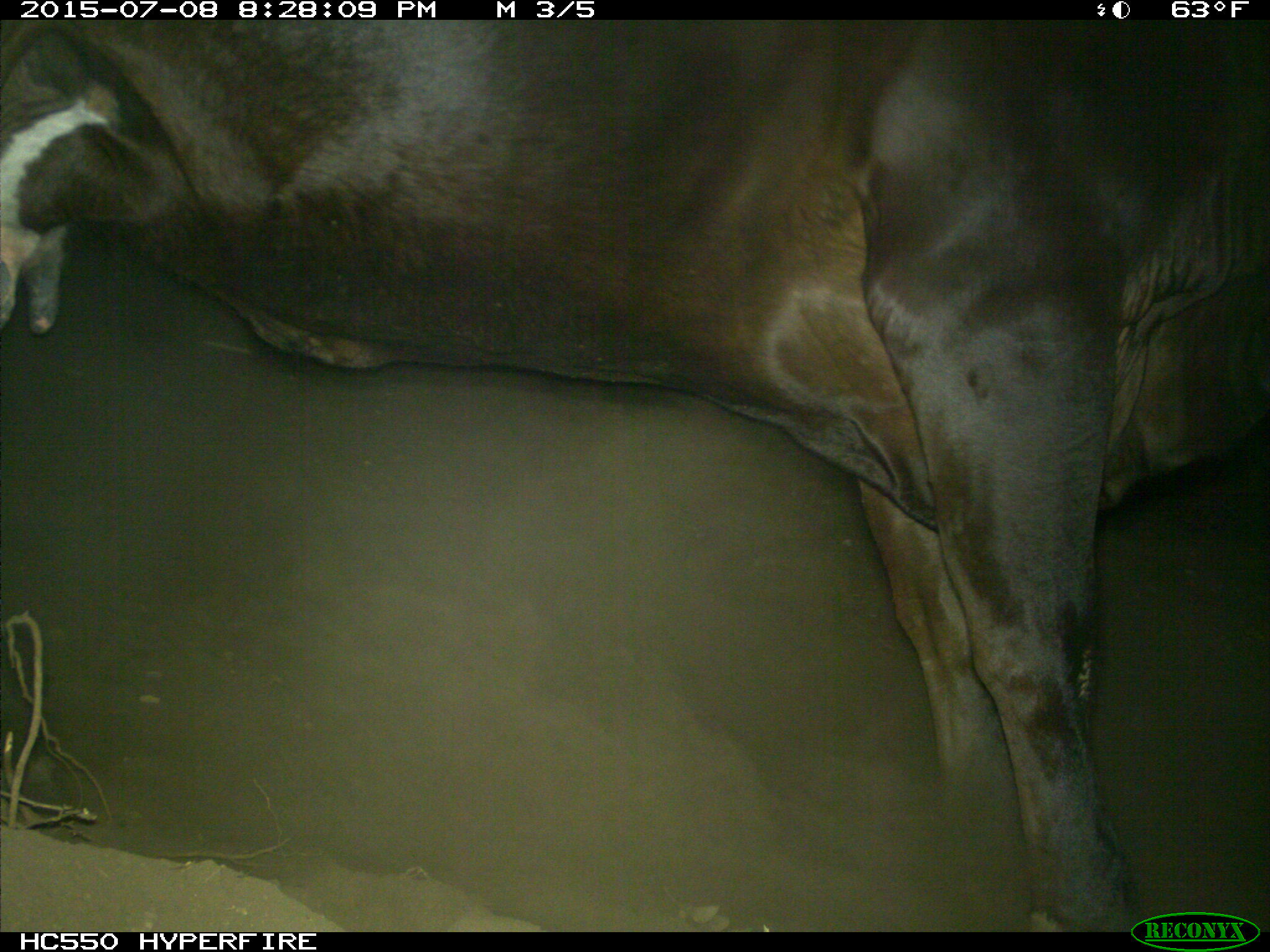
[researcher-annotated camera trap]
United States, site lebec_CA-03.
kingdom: Animalia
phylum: Chordata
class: Mammalia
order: Artiodactyla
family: Bovidae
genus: Bos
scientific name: Bos taurus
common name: domestic cow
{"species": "Bos taurus (domestic cow)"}